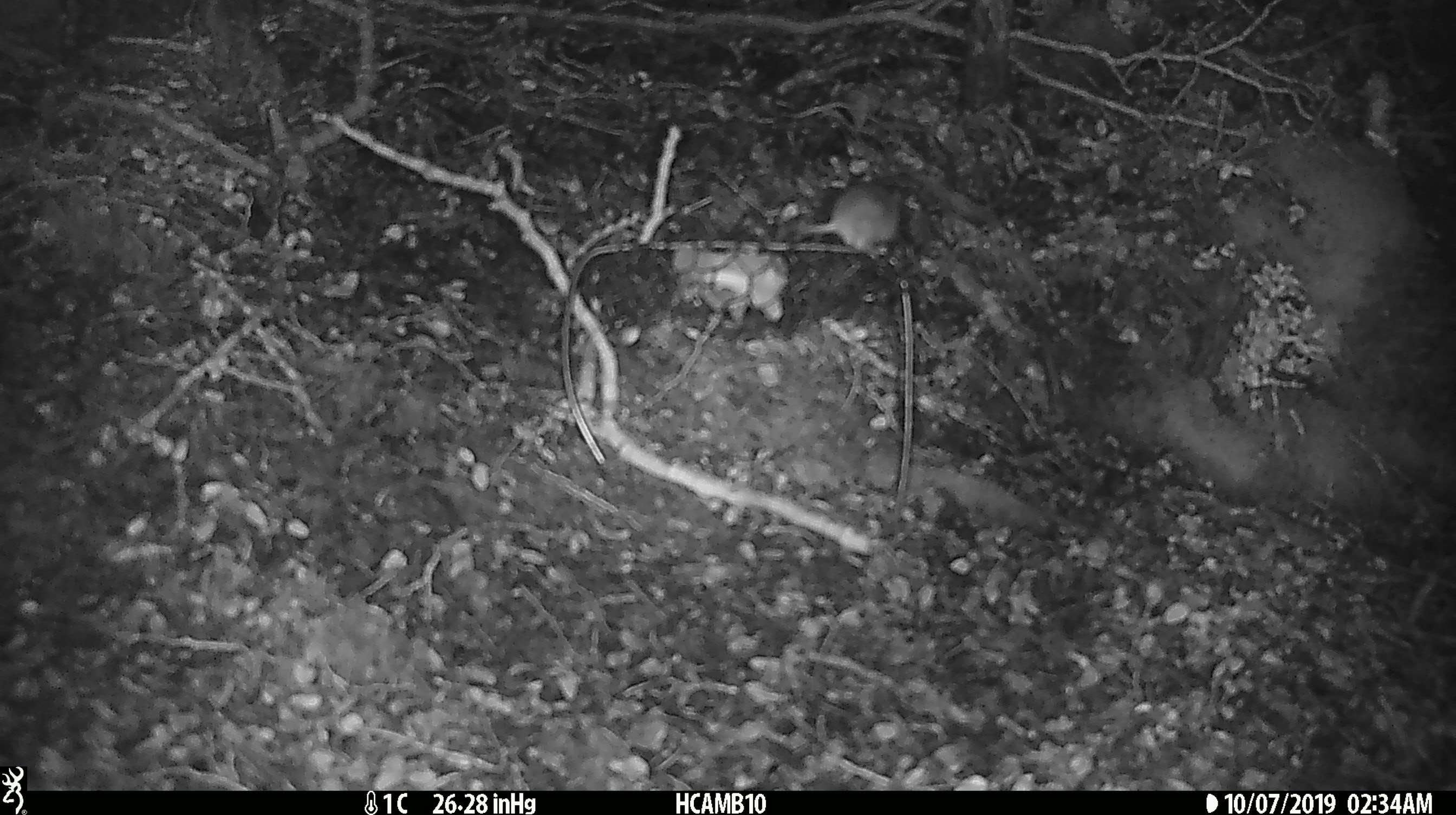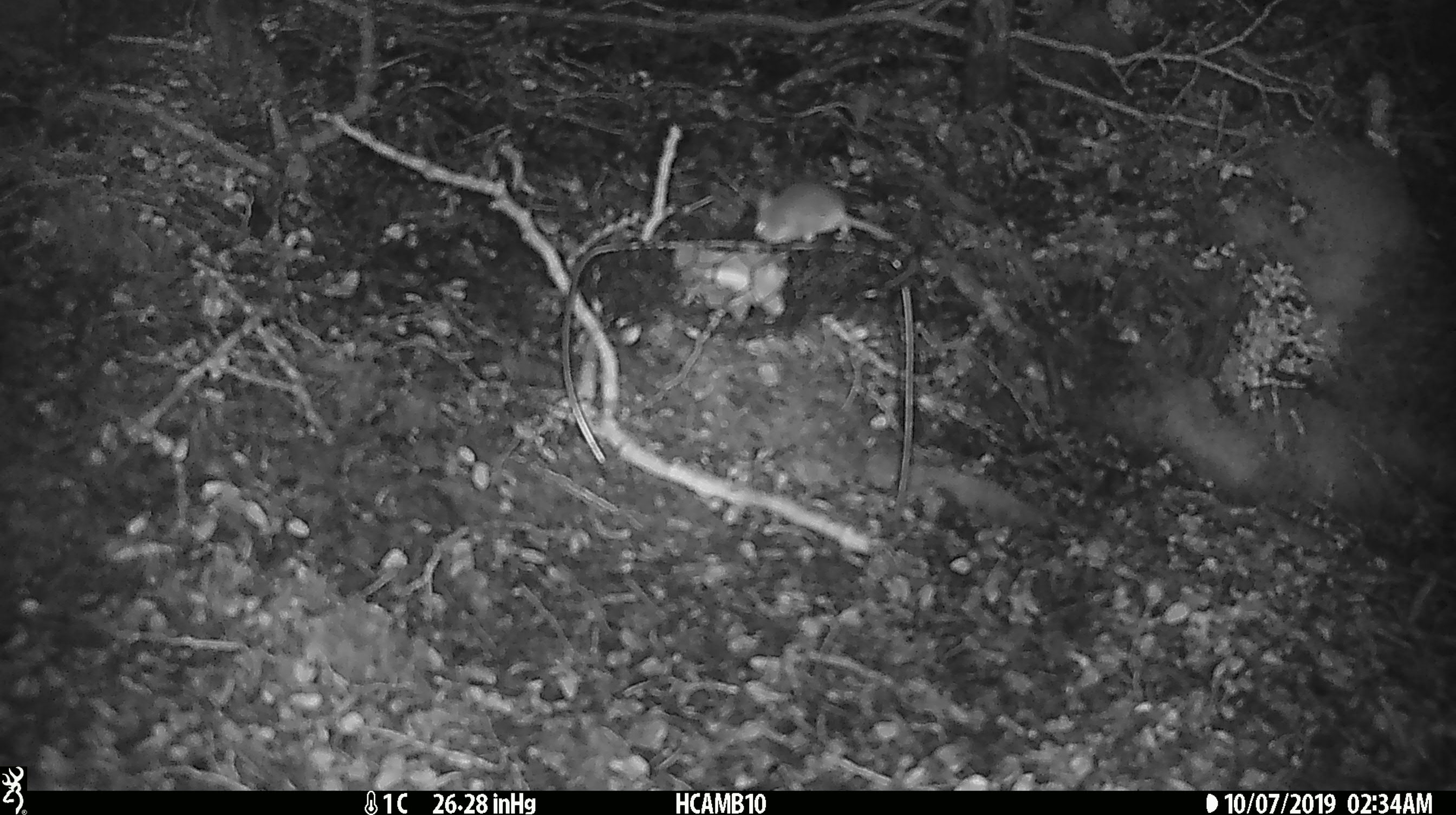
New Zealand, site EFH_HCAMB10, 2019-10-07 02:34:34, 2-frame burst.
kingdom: Animalia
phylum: Chordata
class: Mammalia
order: Rodentia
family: Muridae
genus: Mus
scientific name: Mus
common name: mouse